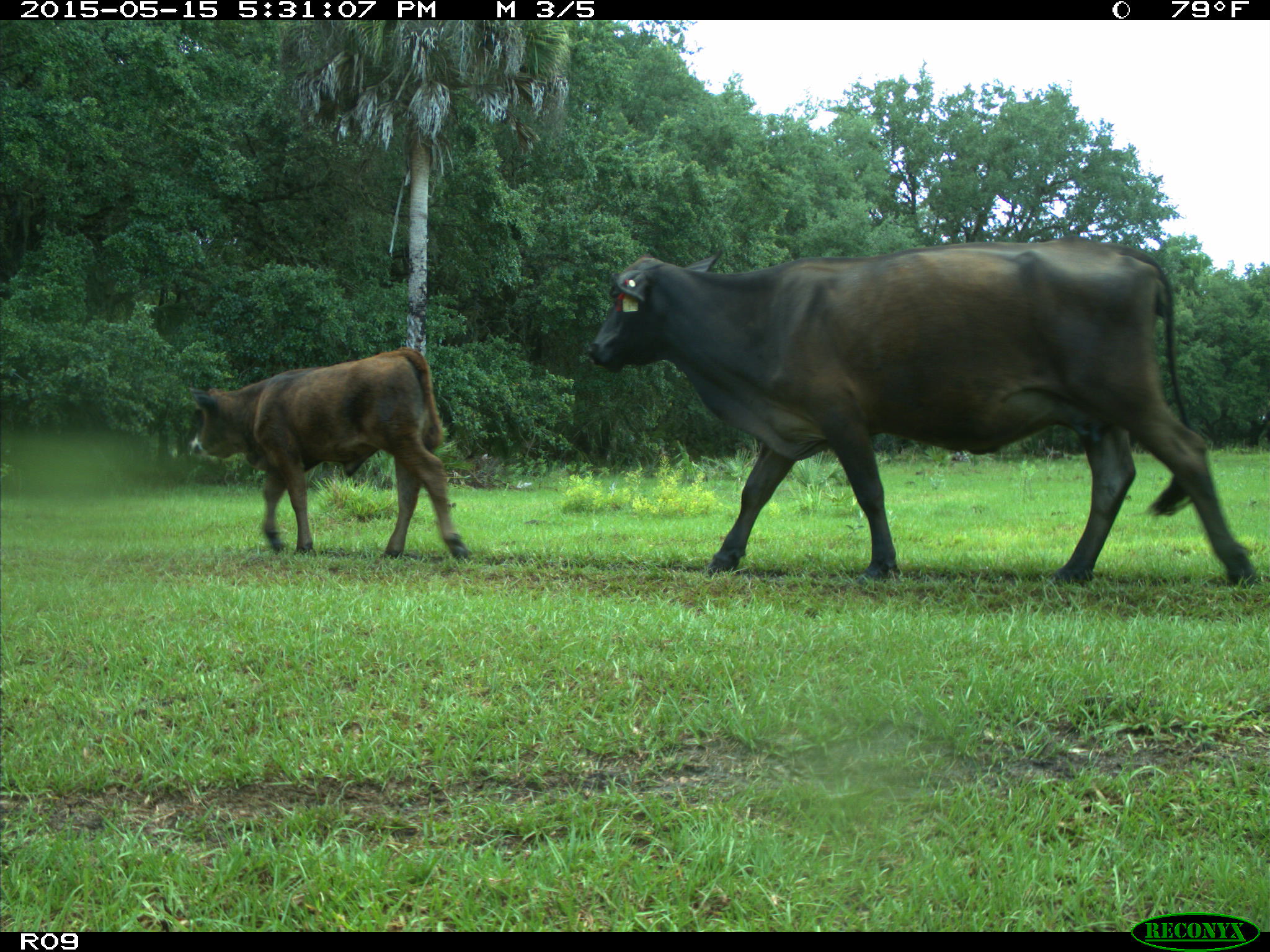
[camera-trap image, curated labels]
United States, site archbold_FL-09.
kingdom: Animalia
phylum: Chordata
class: Mammalia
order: Artiodactyla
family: Bovidae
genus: Bos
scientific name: Bos taurus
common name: domestic cow